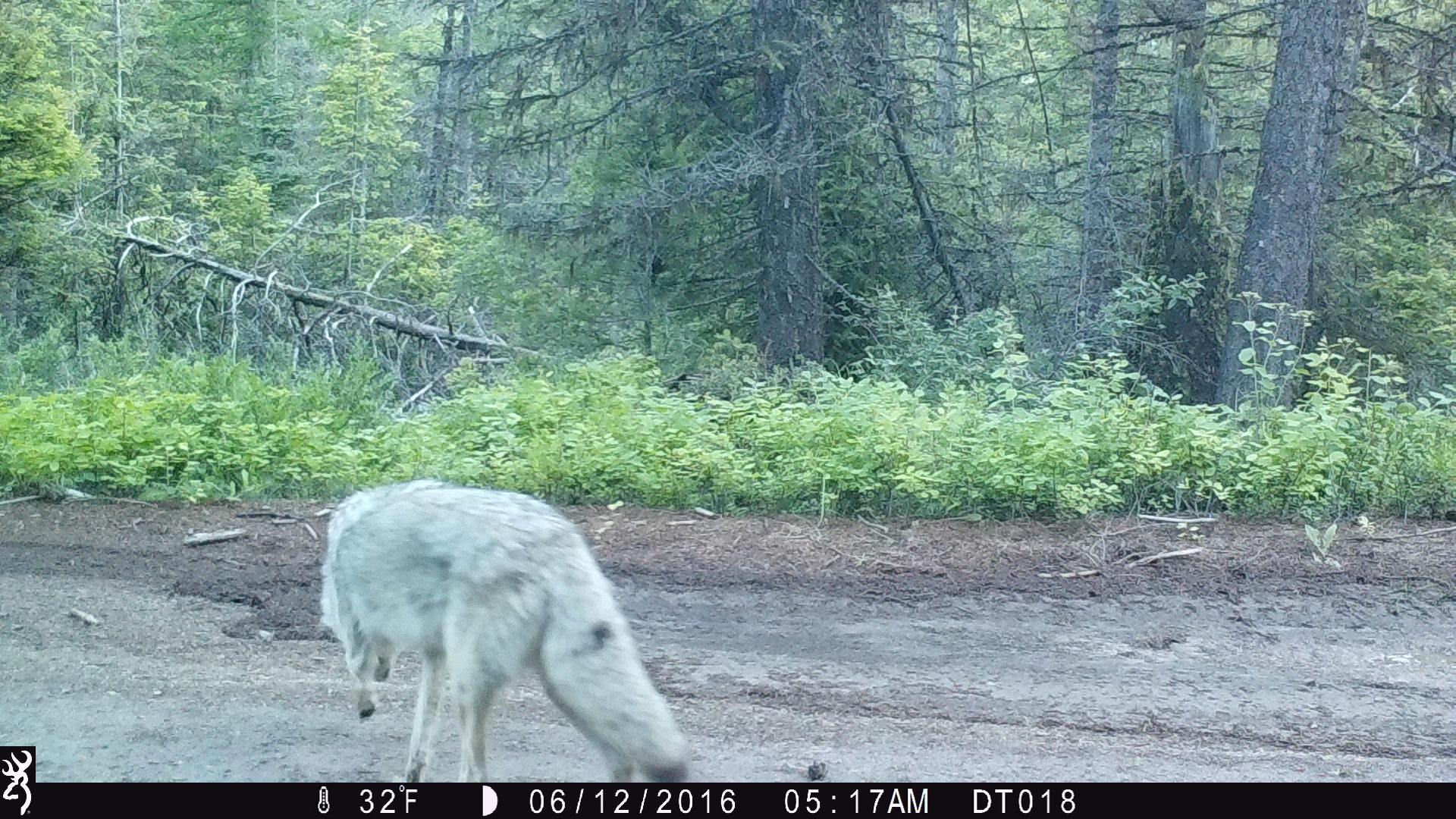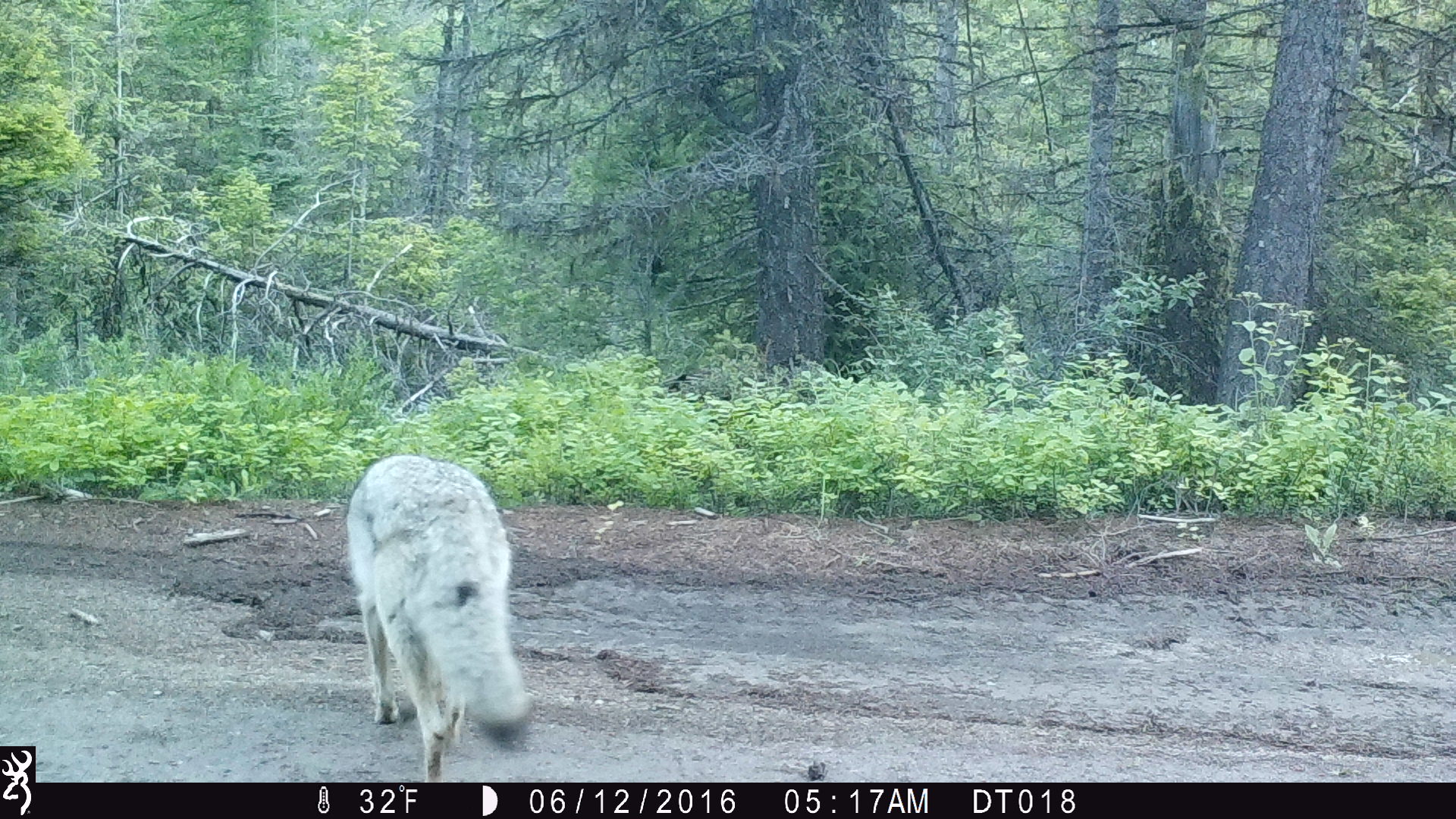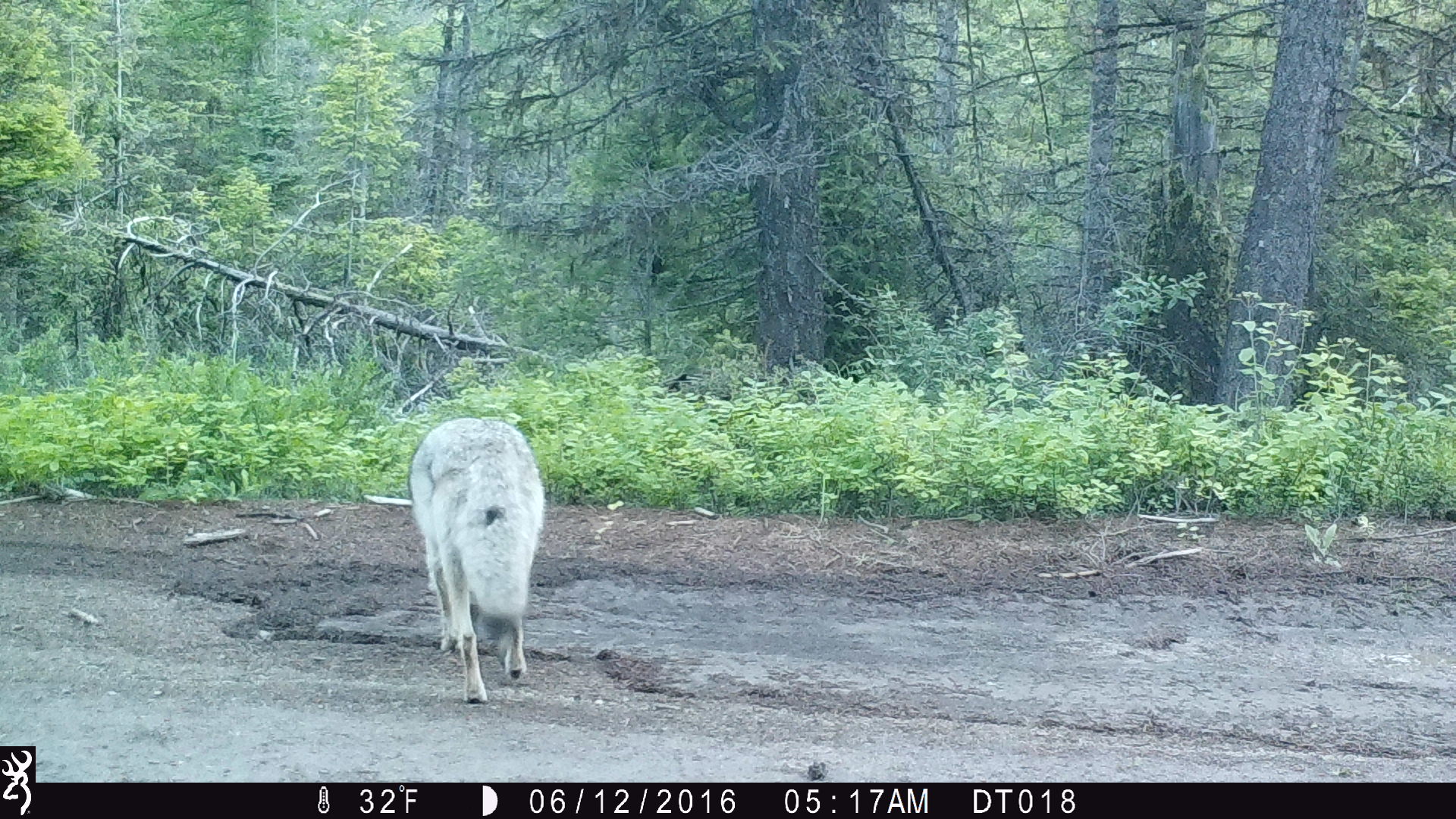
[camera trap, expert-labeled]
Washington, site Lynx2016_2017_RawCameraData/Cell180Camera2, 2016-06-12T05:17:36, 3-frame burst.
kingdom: Animalia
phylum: Chordata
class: Mammalia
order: Carnivora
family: Canidae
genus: Canis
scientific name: Canis latrans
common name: coyote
Canis latrans (coyote). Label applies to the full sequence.